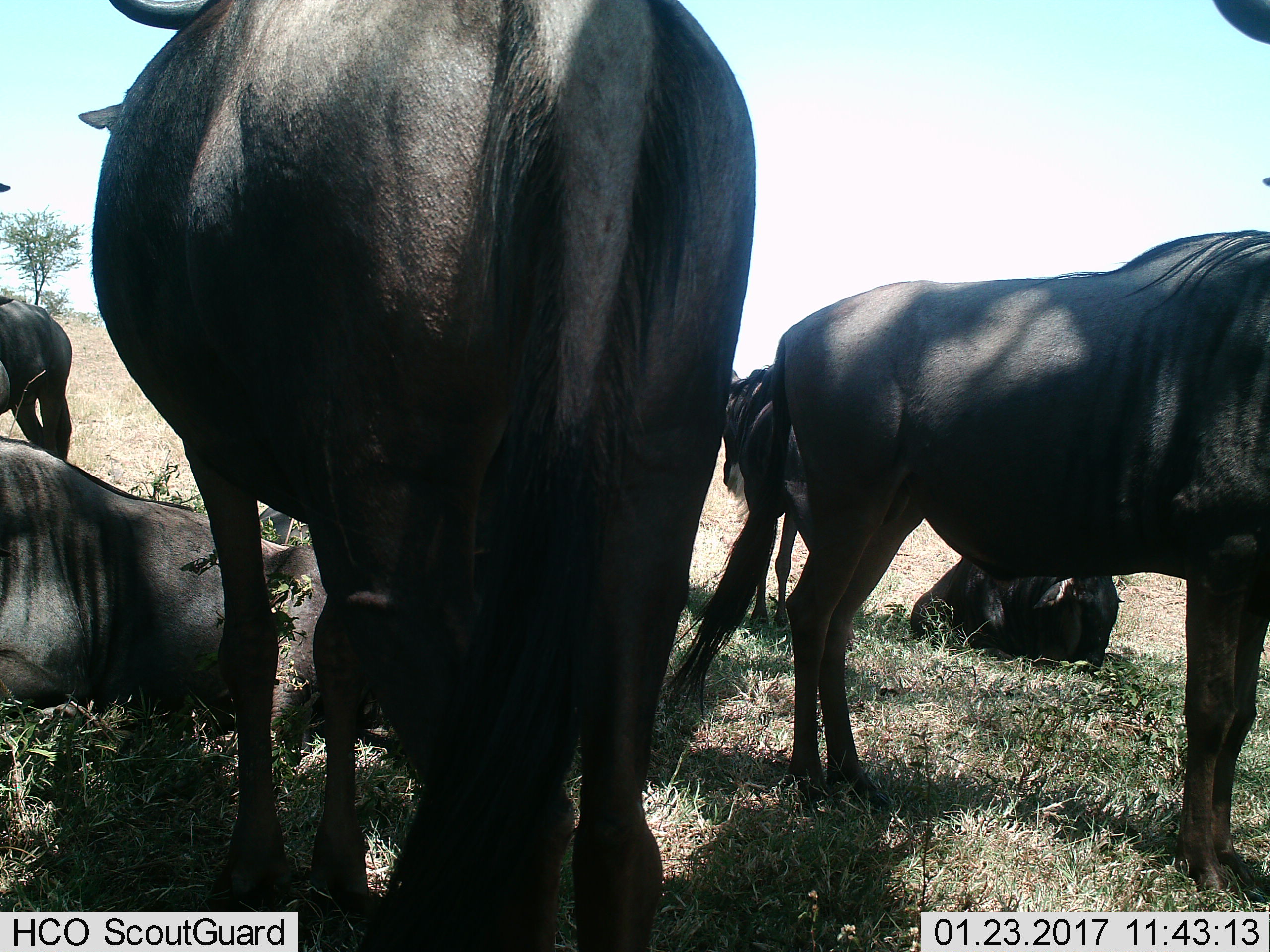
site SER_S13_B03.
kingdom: Animalia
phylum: Chordata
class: Mammalia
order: Artiodactyla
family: Bovidae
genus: Connochaetes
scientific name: Connochaetes taurinus taurinus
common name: blue wildebeest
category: wildebeestblue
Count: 6.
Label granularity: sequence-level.